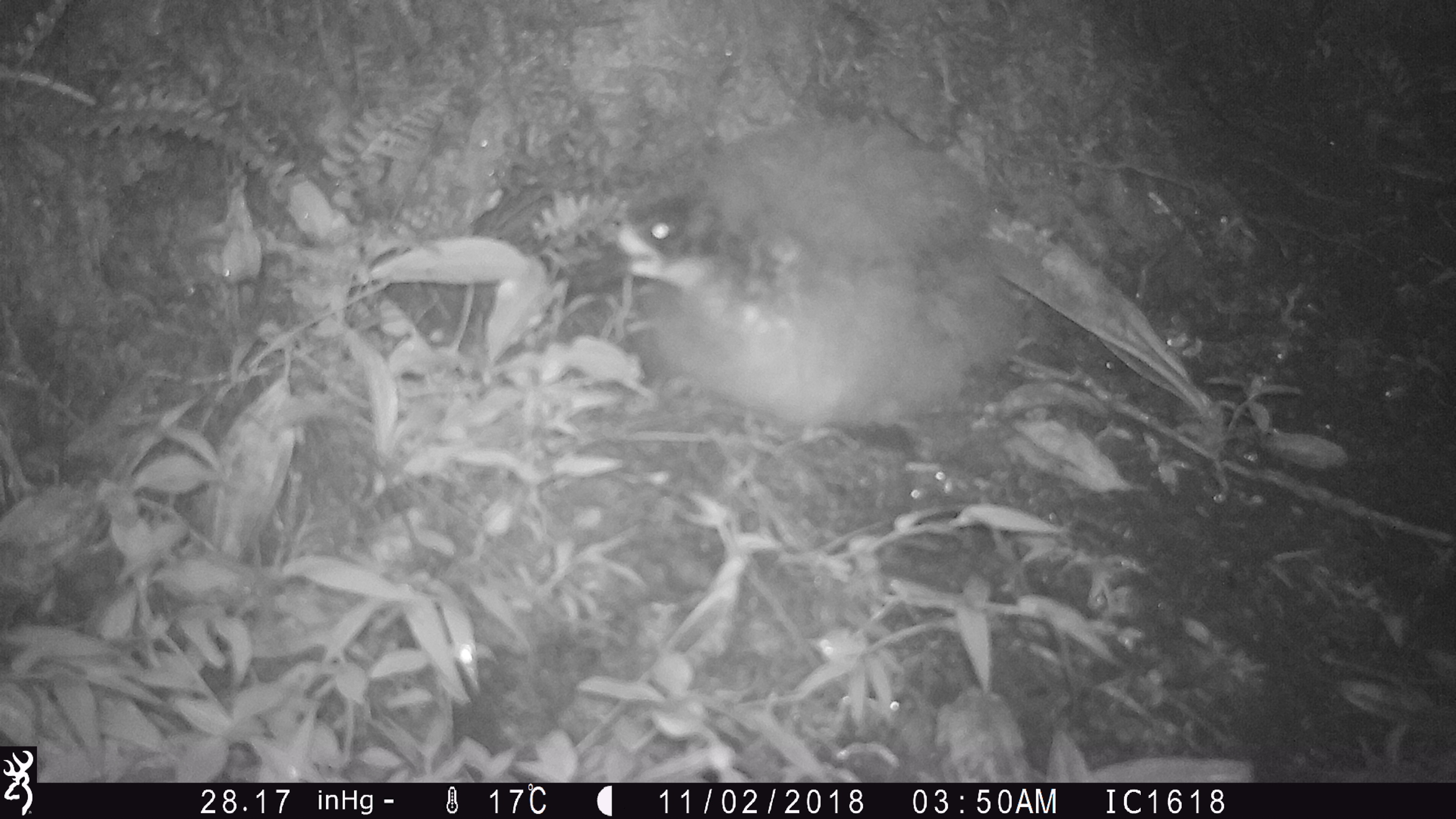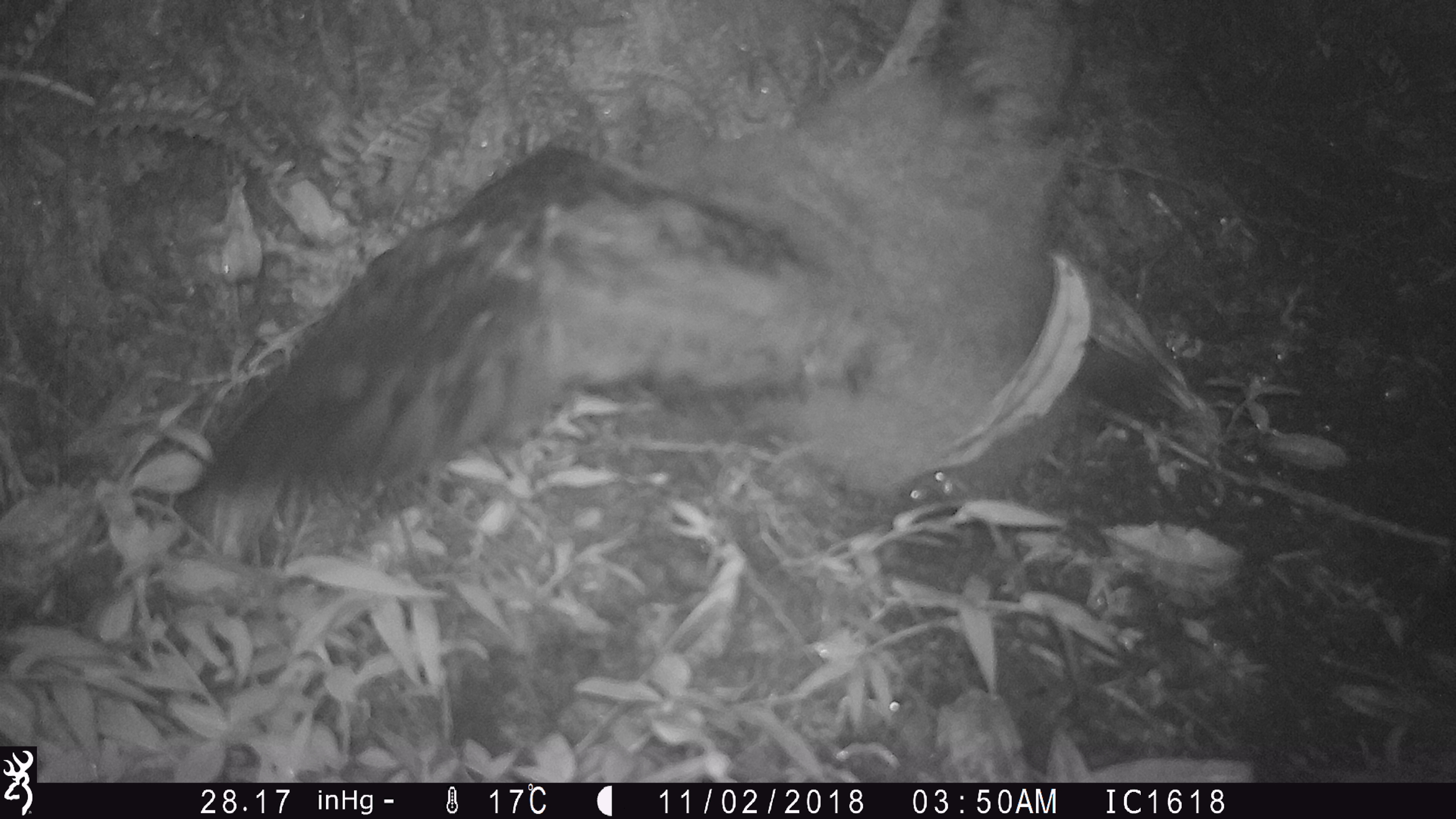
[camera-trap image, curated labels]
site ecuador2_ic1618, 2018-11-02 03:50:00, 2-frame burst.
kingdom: Animalia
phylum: Chordata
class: Aves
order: Procellariiformes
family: Procellariidae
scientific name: Procellariidae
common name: petrel chick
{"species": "petrel chick (Procellariidae)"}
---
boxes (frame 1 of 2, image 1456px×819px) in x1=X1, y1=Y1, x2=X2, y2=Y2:
petrel chick: x1=598, y1=112, x2=1195, y2=444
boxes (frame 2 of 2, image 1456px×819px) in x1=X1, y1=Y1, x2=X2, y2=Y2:
petrel chick: x1=162, y1=0, x2=1155, y2=546